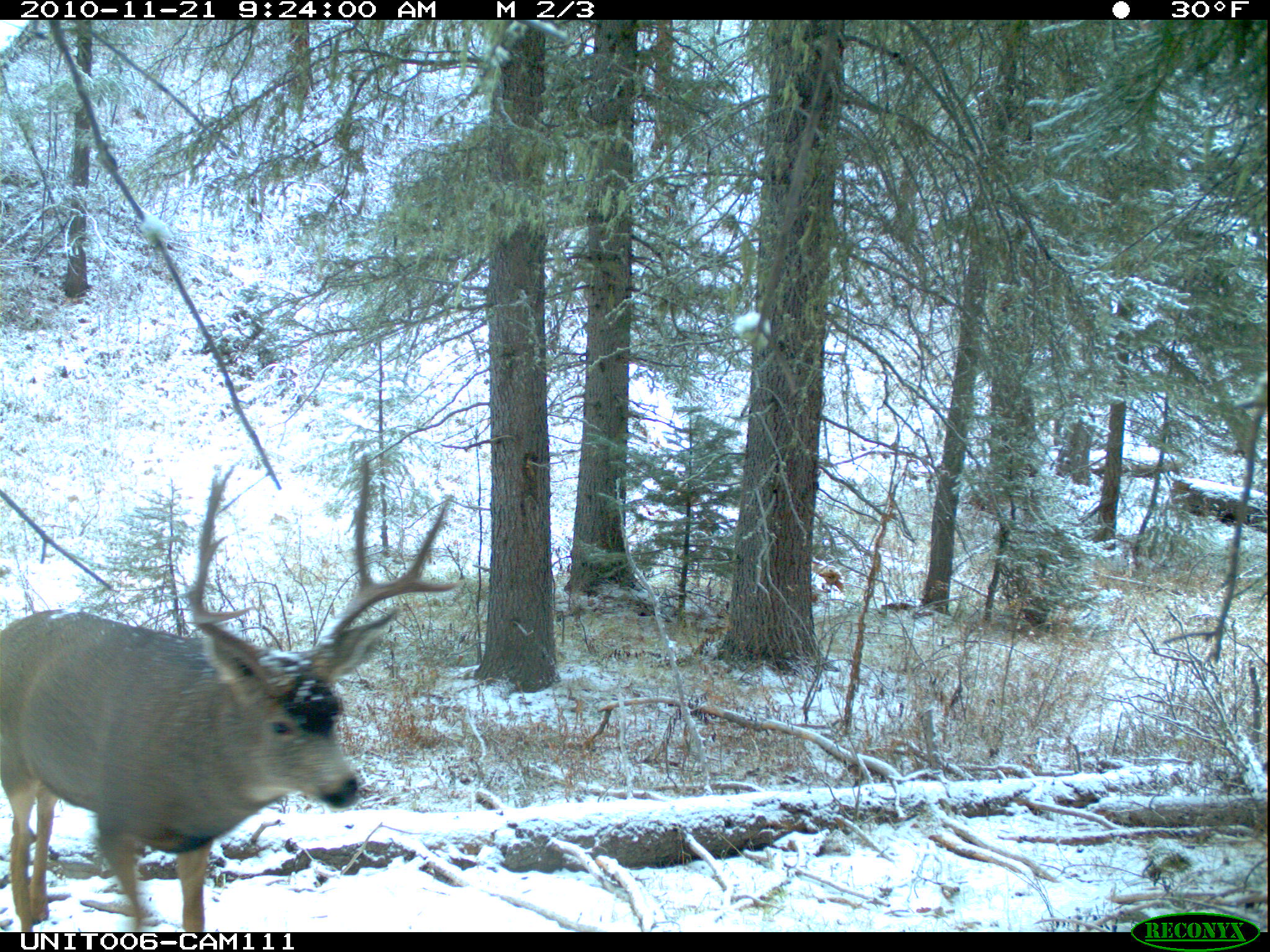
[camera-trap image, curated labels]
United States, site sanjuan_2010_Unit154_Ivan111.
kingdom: Animalia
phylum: Chordata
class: Mammalia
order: Artiodactyla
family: Cervidae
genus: Odocoileus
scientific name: Odocoileus hemionus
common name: mule deer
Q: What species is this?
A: Odocoileus hemionus (mule deer).